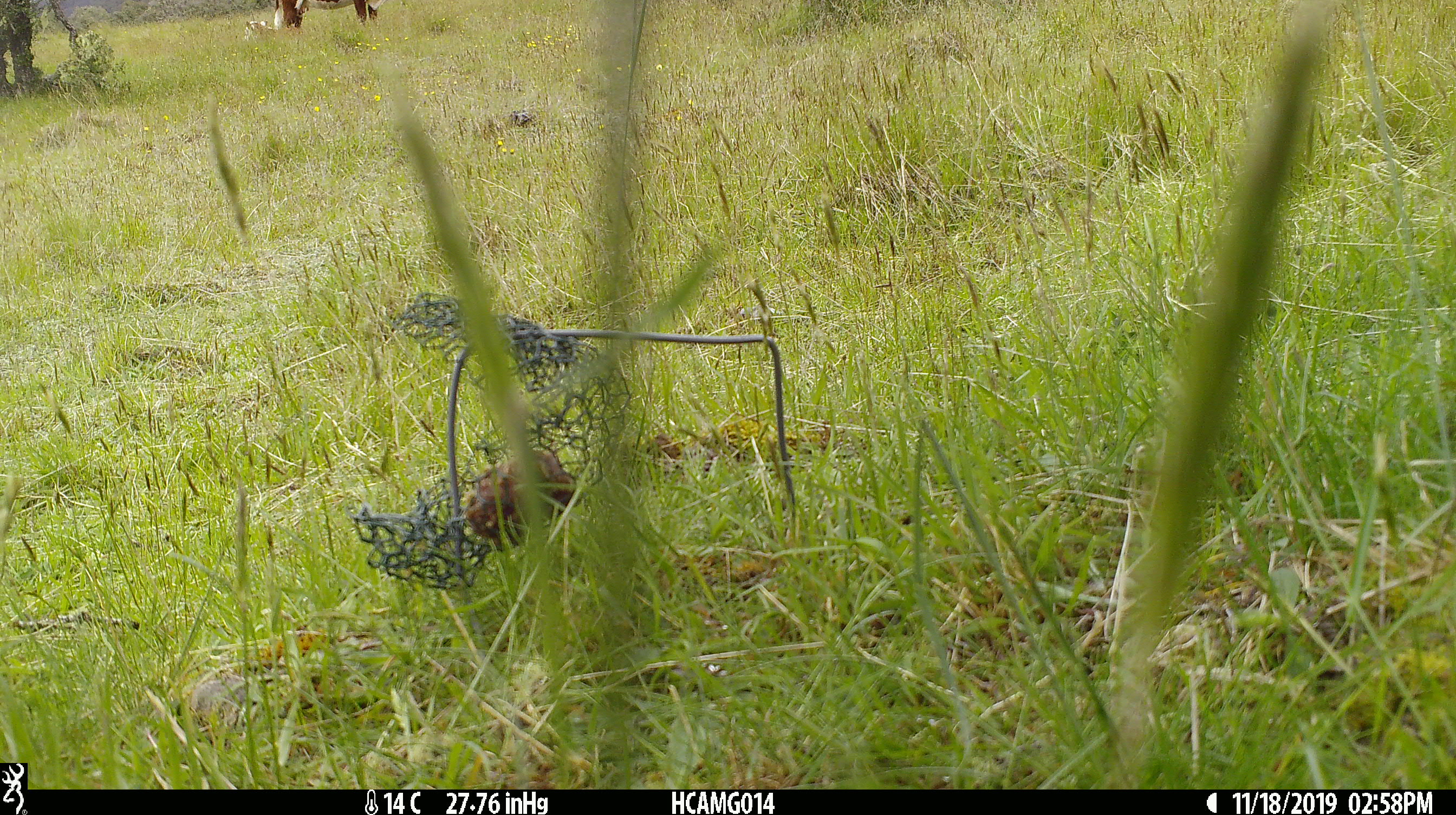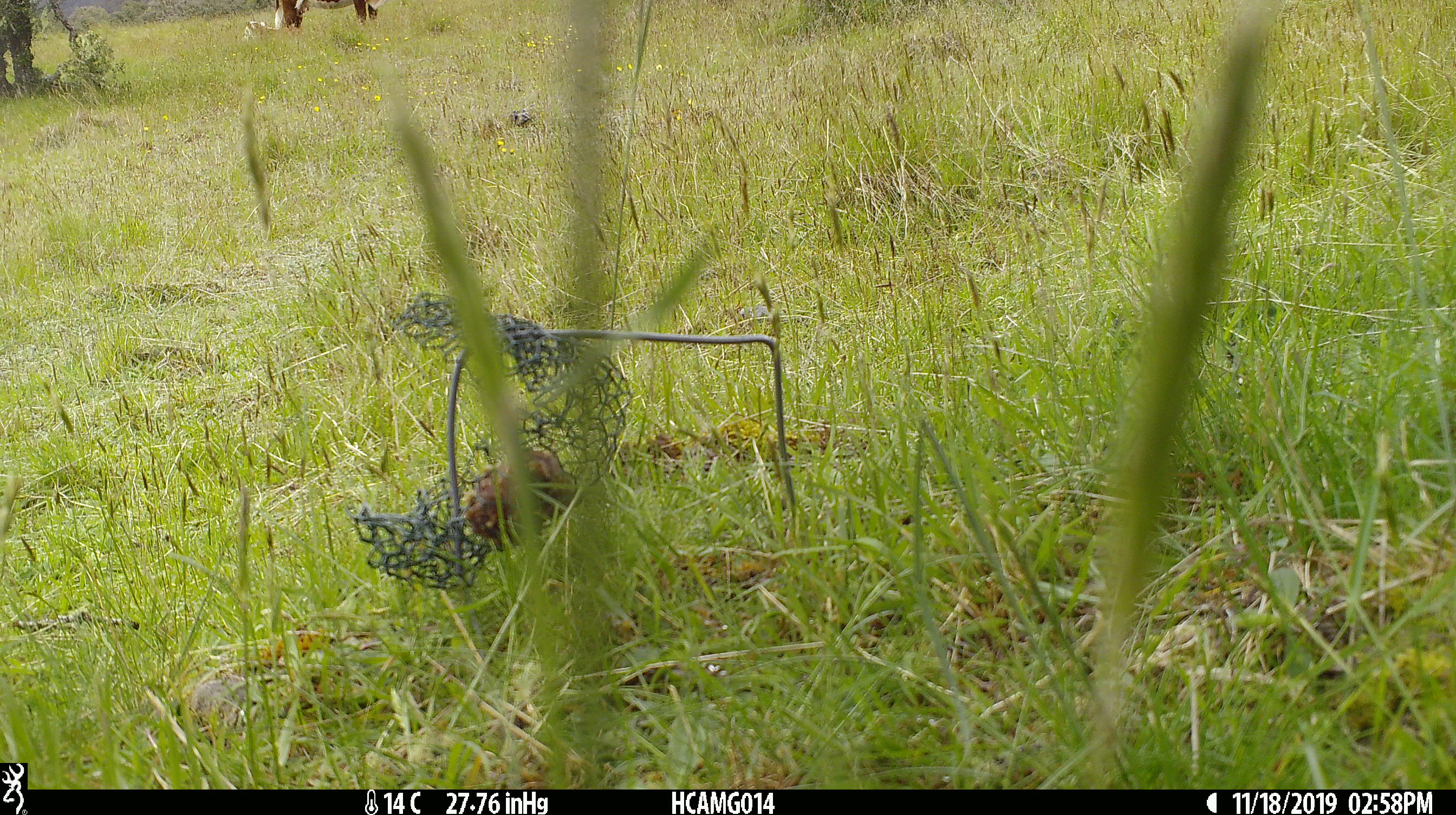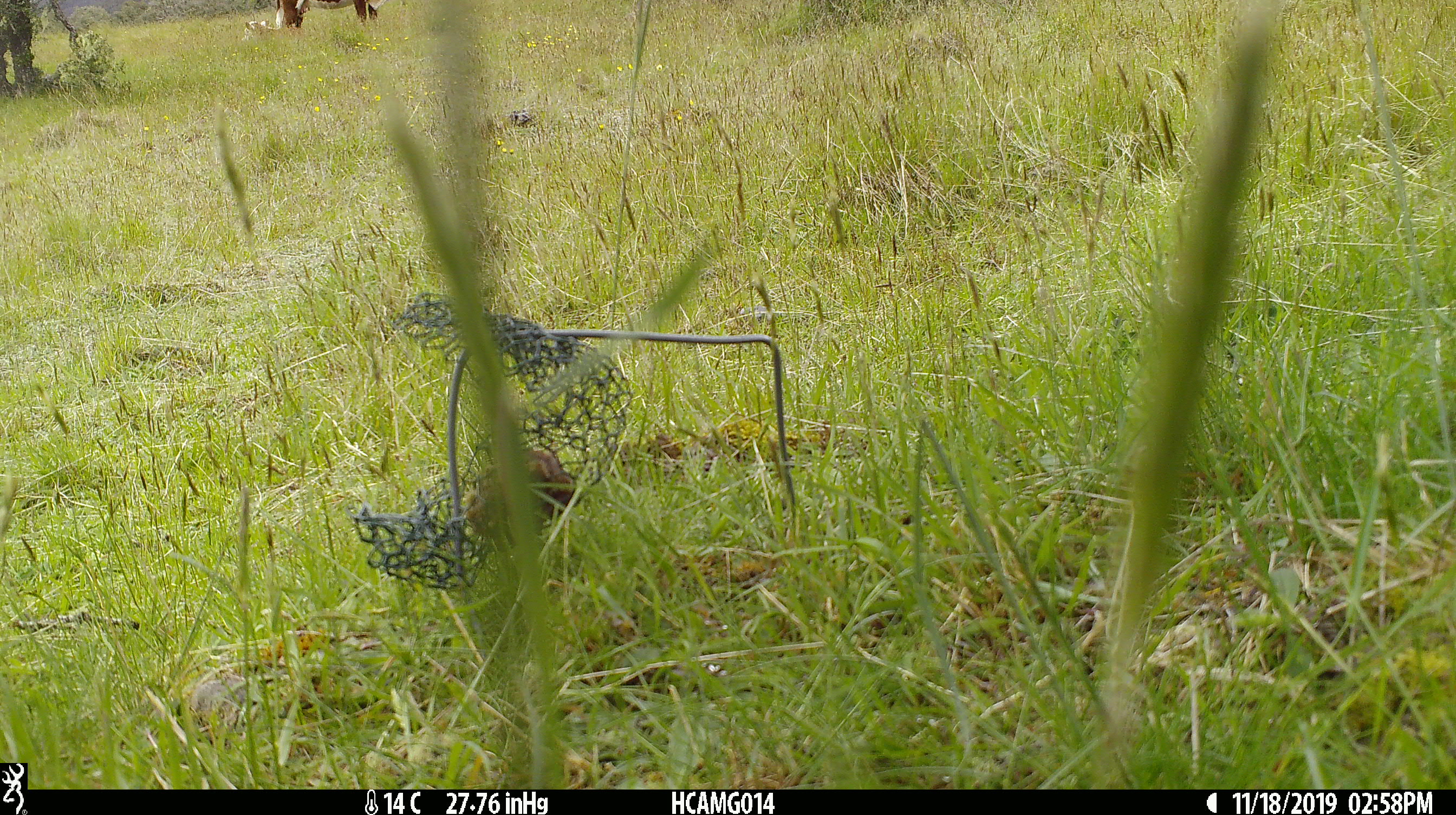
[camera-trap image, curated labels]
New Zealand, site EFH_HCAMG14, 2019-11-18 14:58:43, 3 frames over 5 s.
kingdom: Animalia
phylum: Chordata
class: Mammalia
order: Artiodactyla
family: Bovidae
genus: Bos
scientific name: Bos taurus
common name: domestic cow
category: cow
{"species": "cow (domestic cow) (Bos taurus)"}